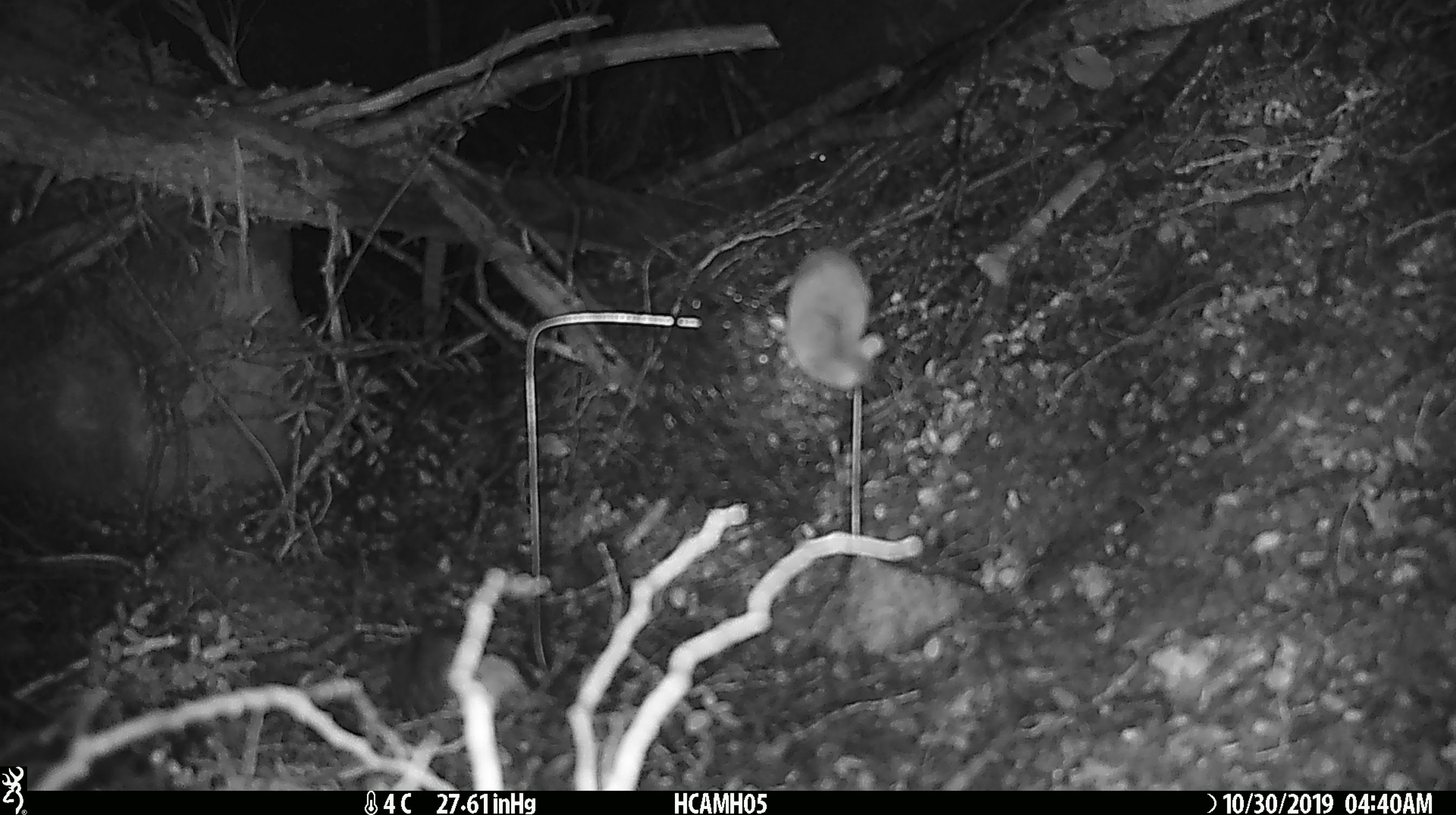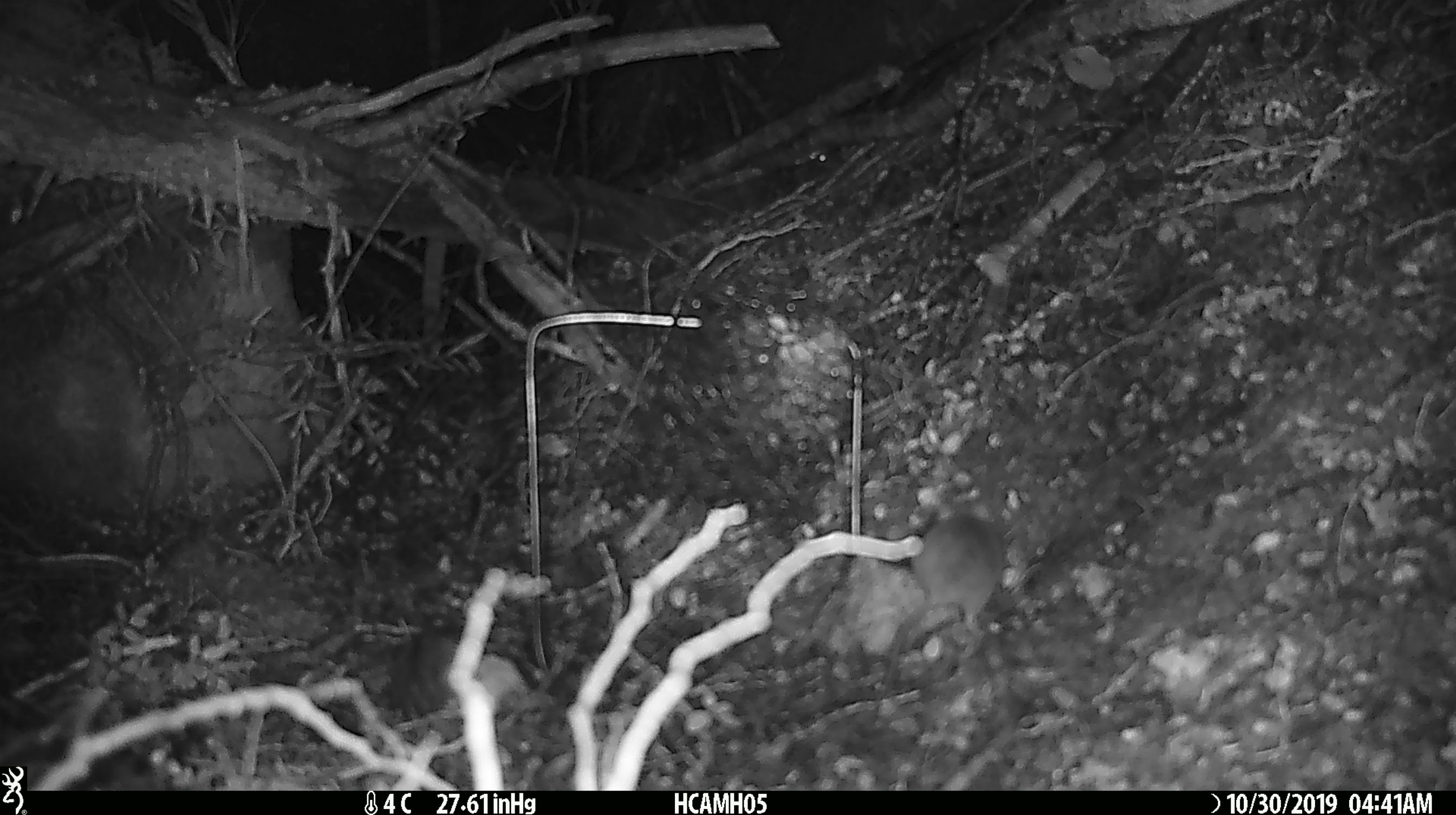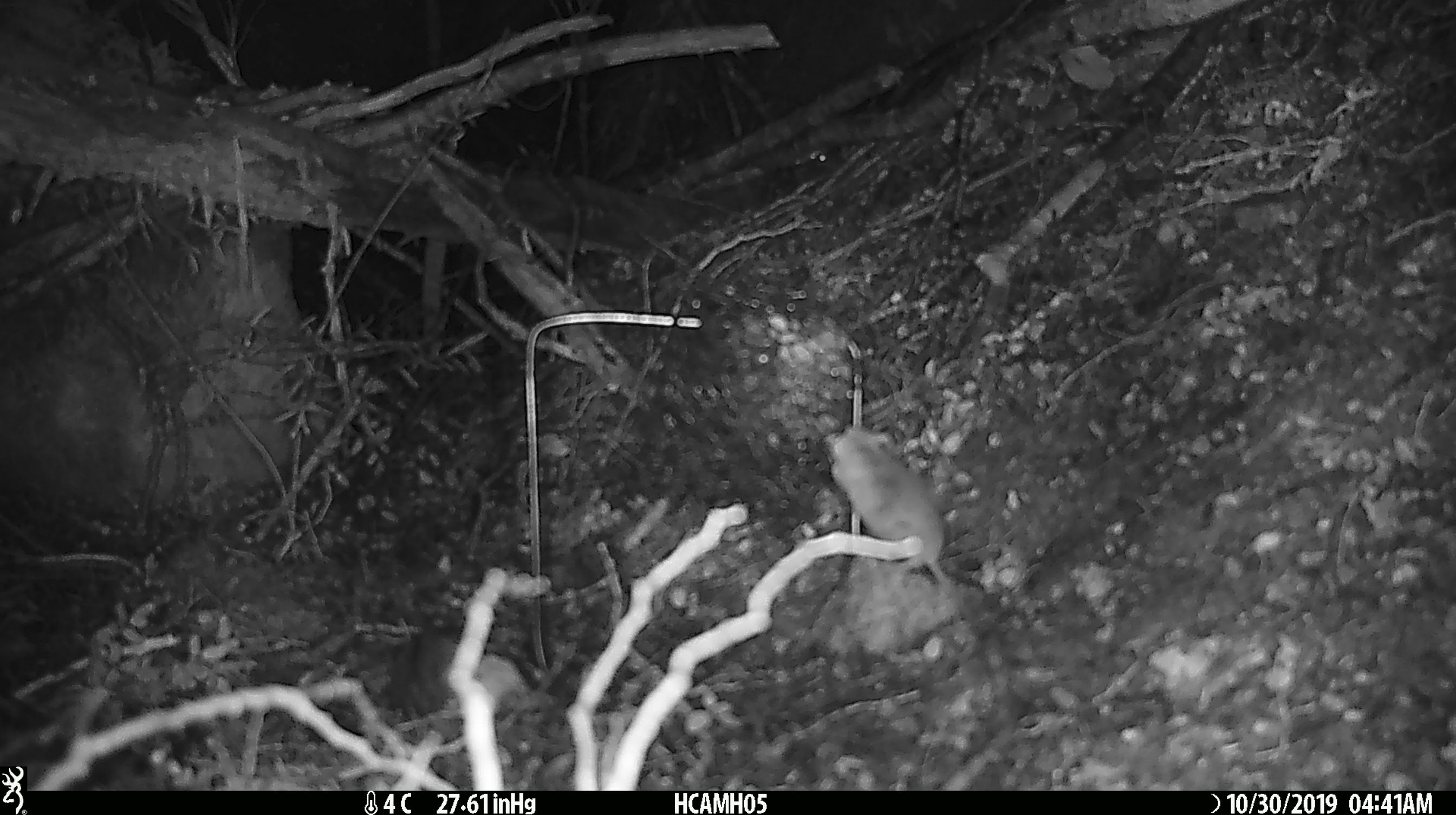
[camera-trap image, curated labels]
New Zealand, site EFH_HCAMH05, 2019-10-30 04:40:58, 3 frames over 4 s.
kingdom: Animalia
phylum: Chordata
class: Mammalia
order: Rodentia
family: Muridae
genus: Mus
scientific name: Mus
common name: mouse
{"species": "mouse (Mus)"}